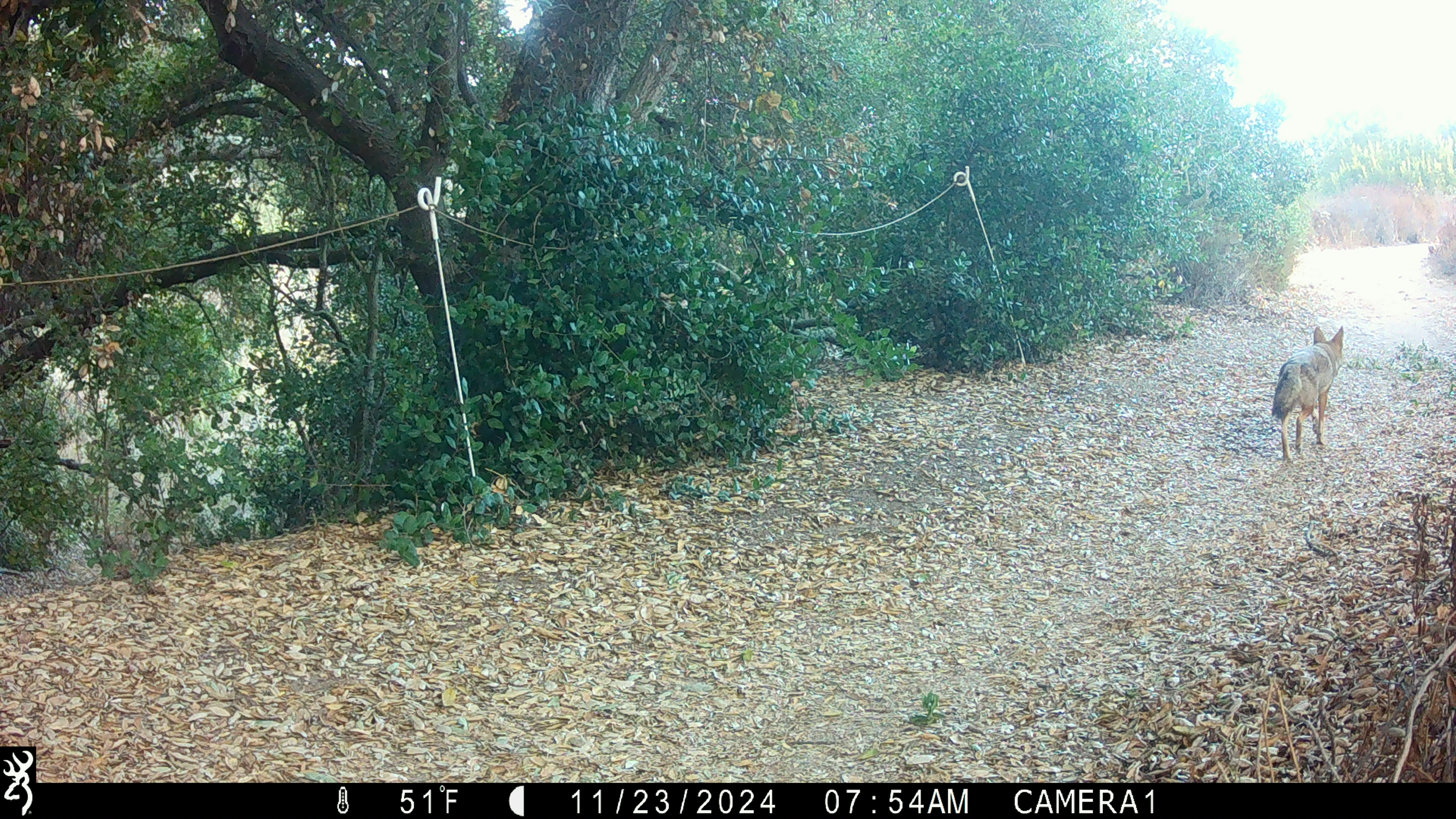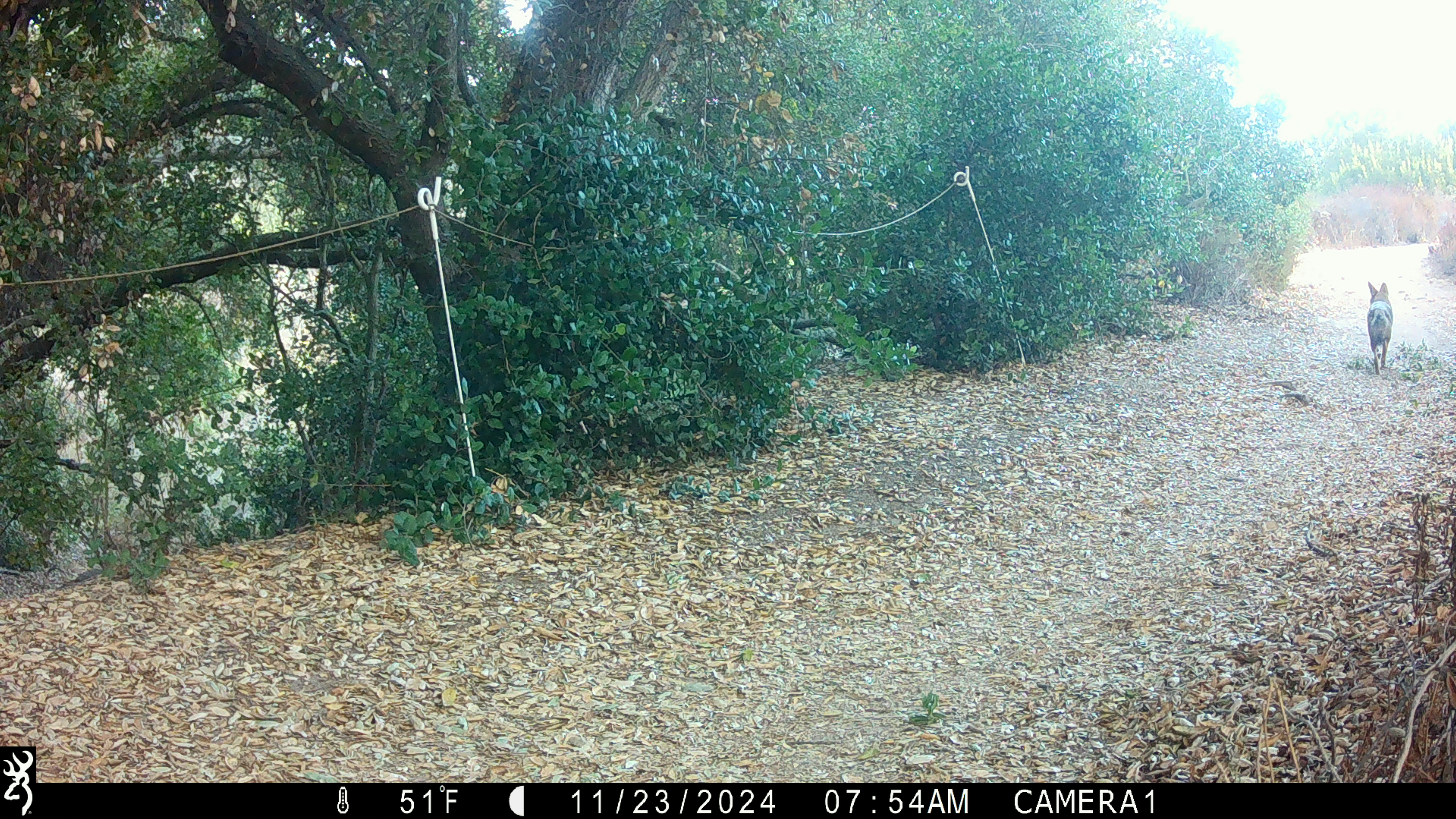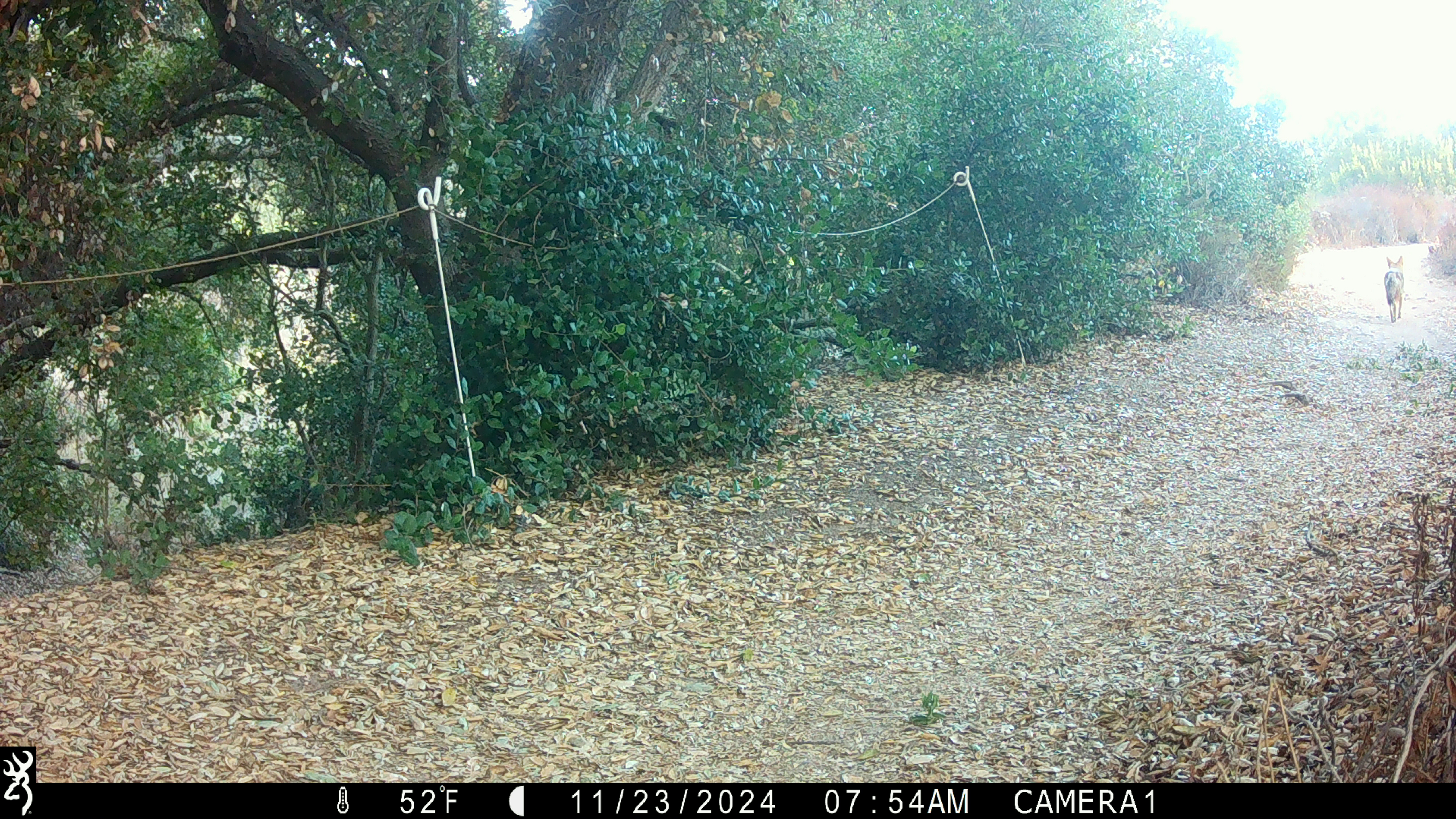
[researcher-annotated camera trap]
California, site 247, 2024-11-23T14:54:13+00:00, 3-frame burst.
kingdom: Animalia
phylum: Chordata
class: Mammalia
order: Carnivora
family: Canidae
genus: Canis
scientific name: Canis latrans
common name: coyote